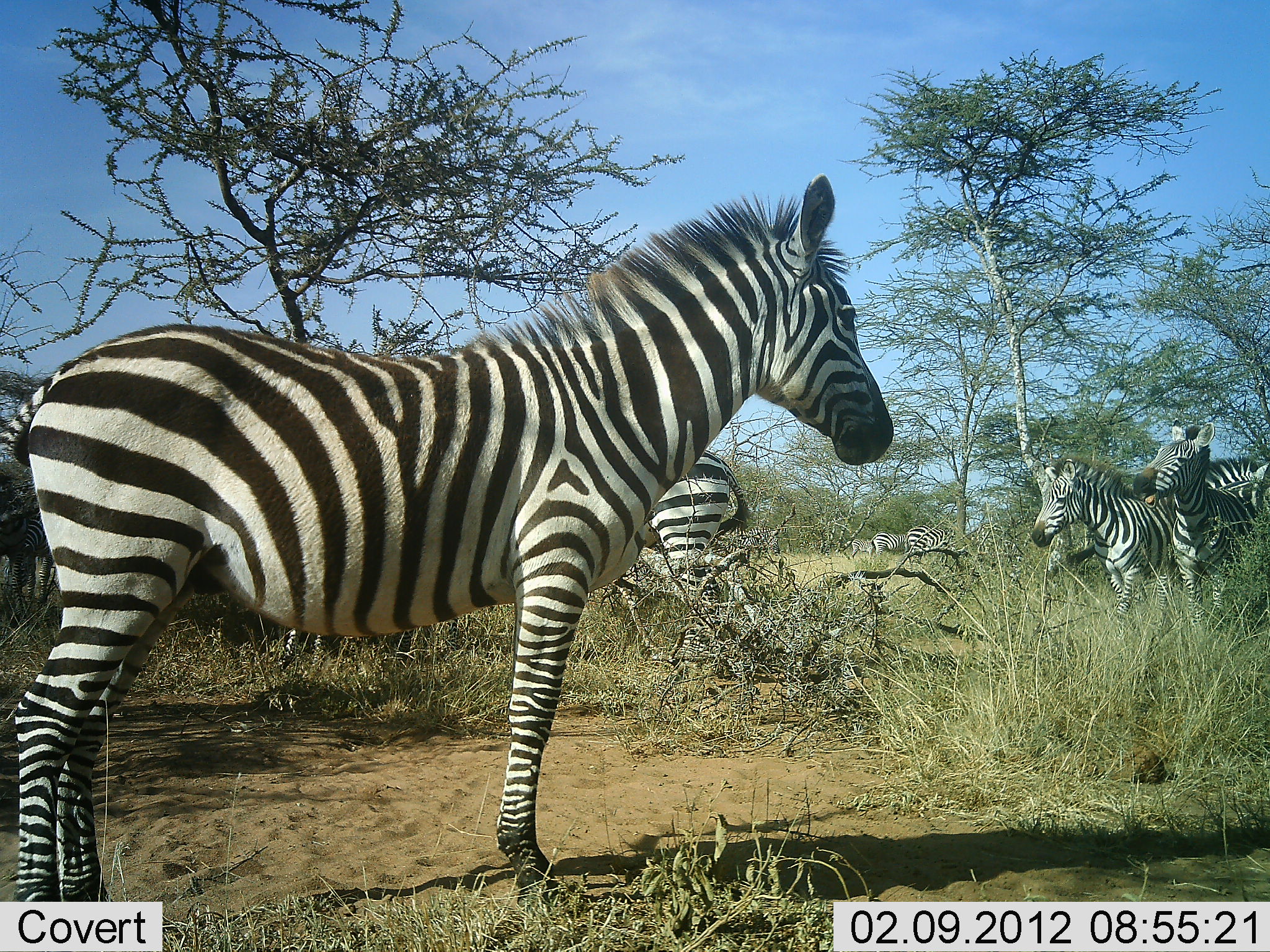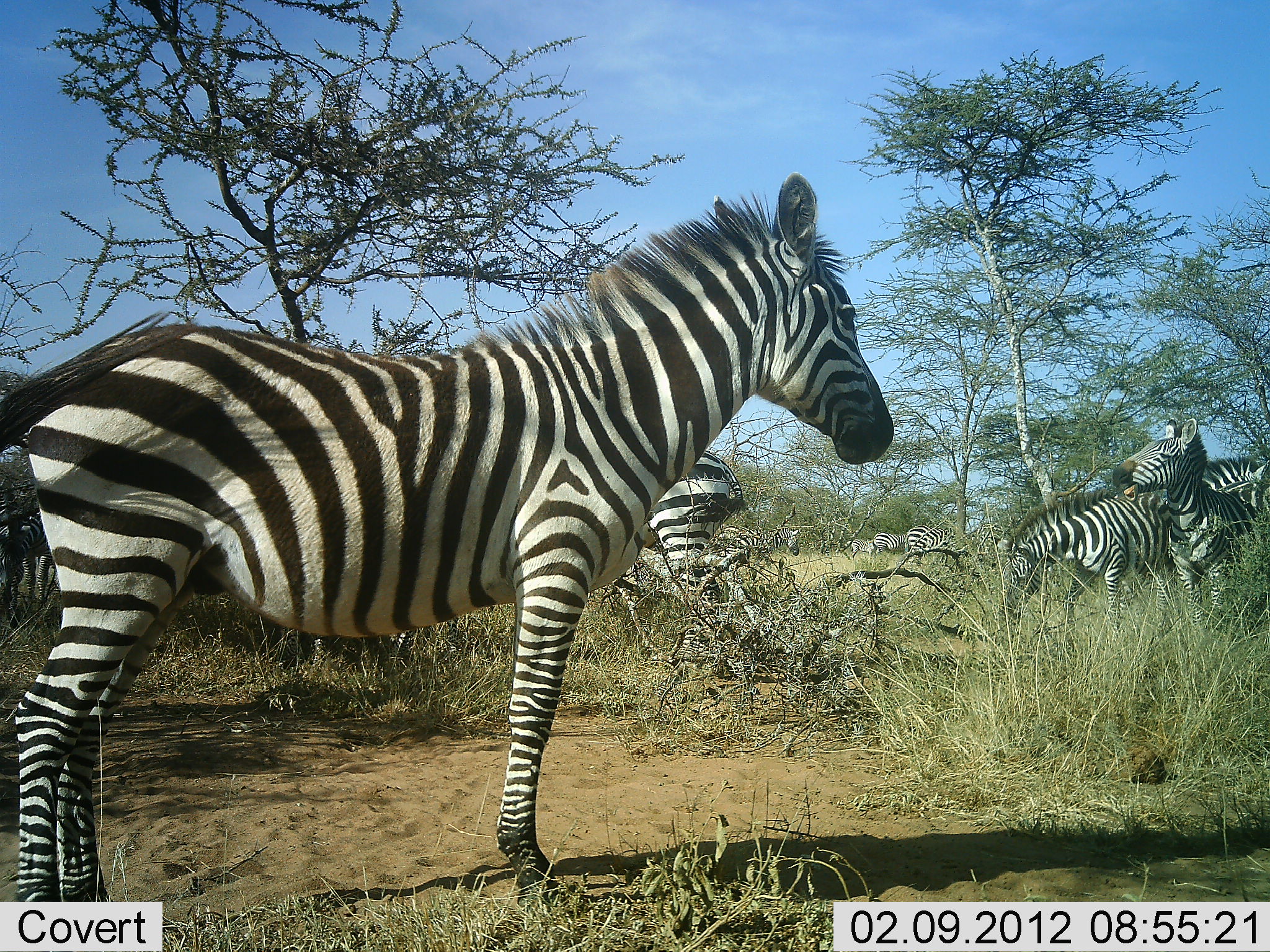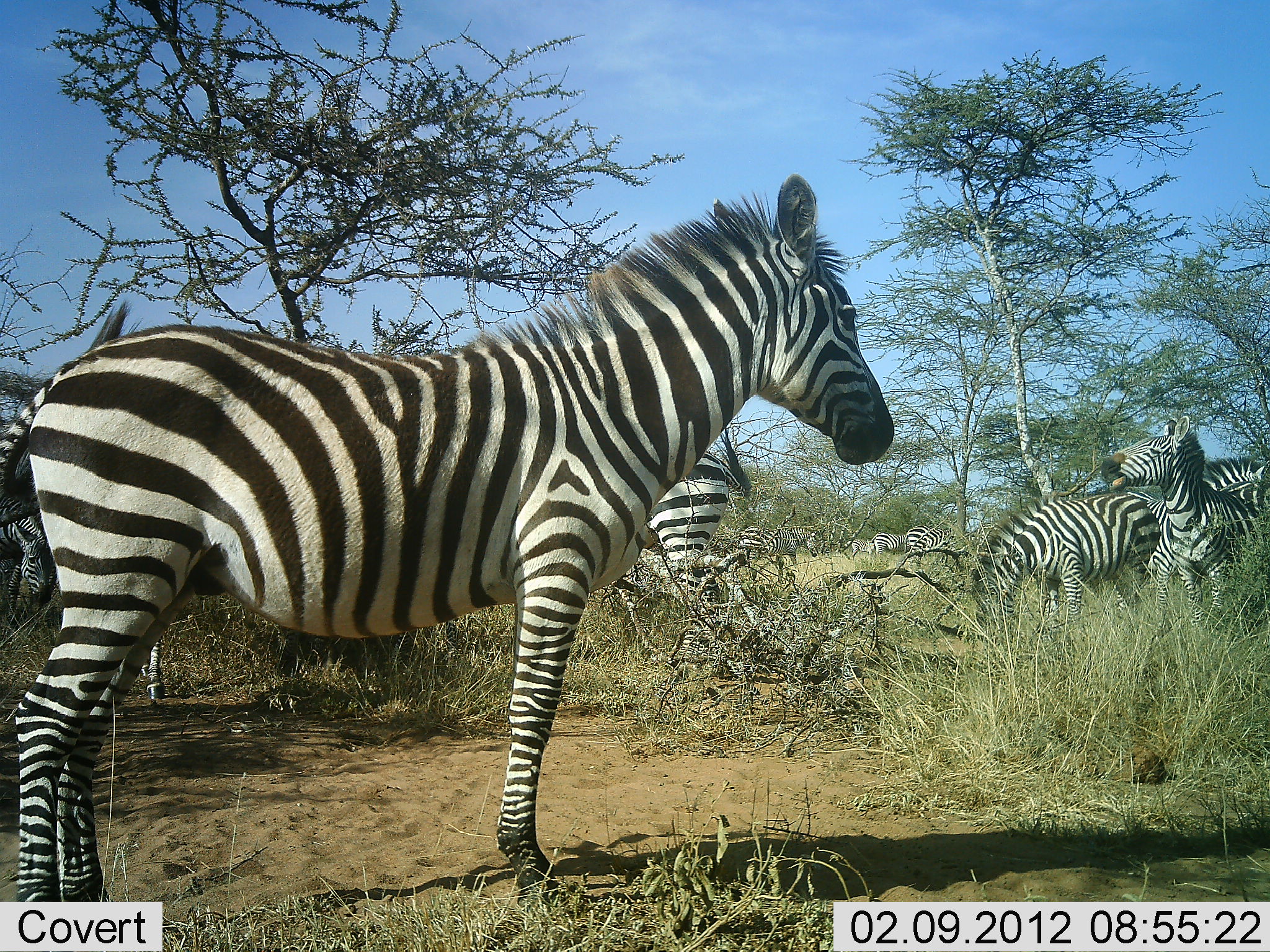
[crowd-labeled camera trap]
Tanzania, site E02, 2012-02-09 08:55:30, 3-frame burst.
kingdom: Animalia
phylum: Chordata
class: Mammalia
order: Perissodactyla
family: Equidae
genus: Equus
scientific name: Equus quagga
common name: plains zebra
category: zebra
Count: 10.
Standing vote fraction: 95%.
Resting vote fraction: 14%.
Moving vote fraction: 36%.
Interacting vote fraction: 32%.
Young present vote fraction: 5%.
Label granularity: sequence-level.